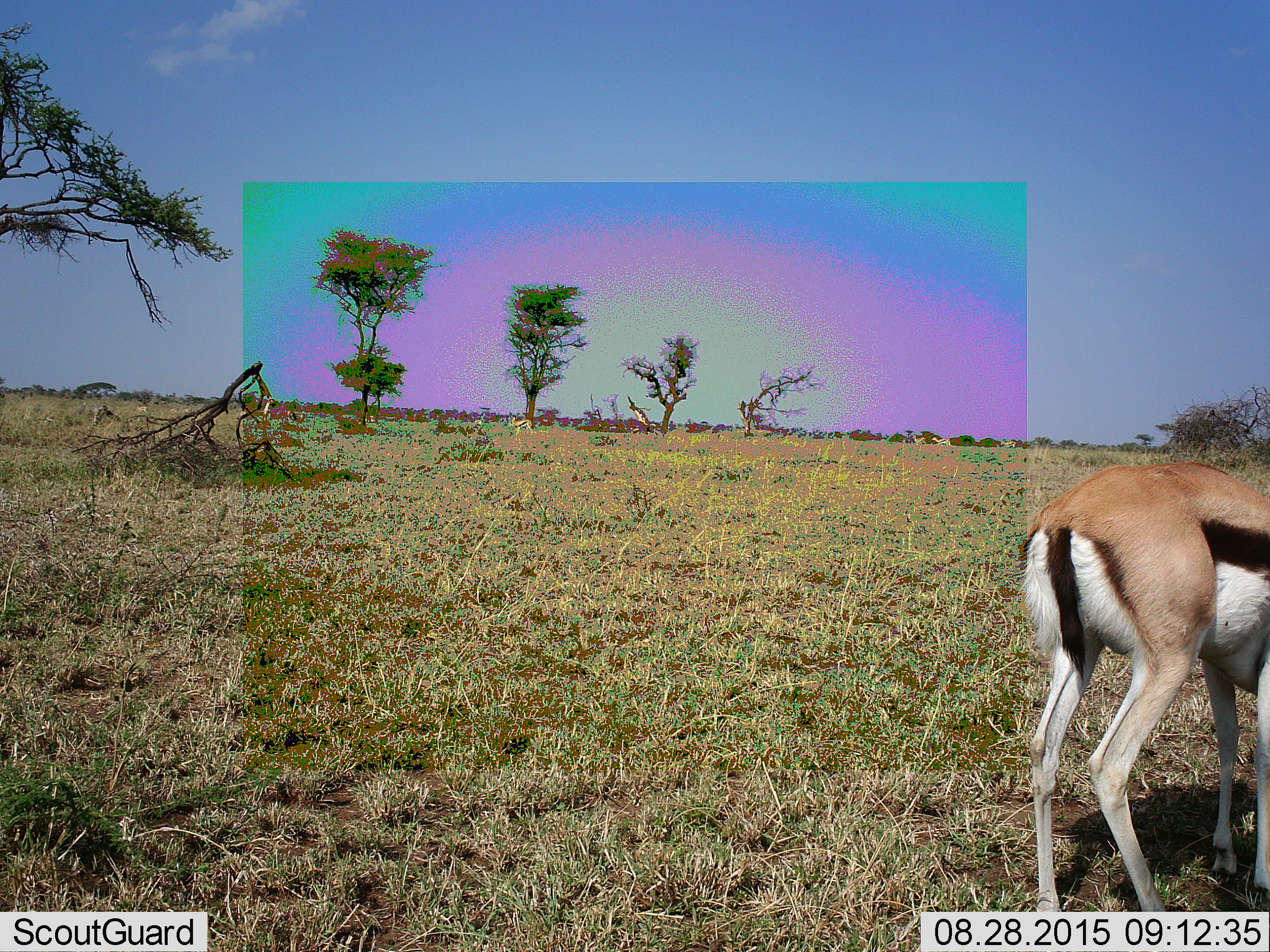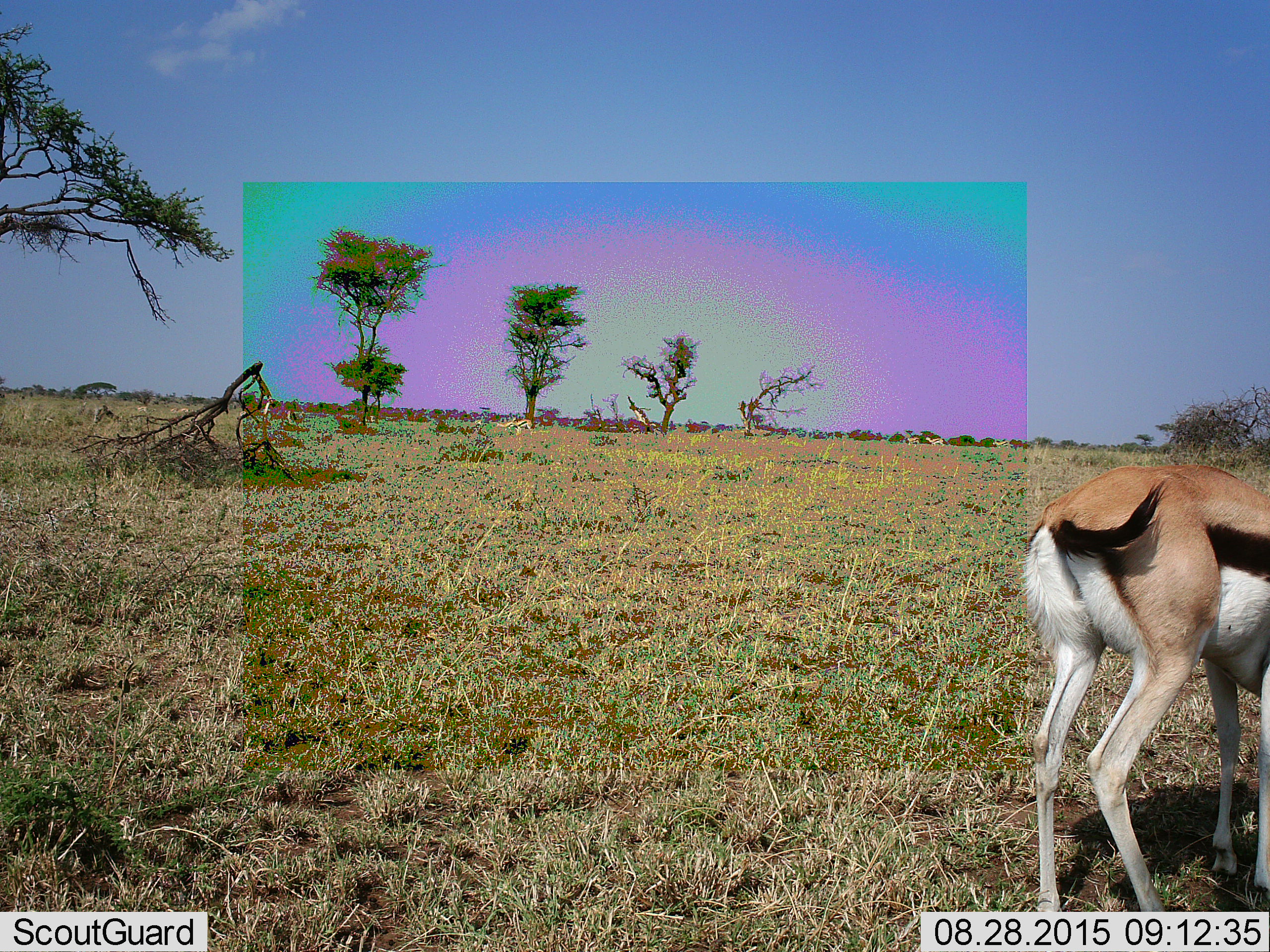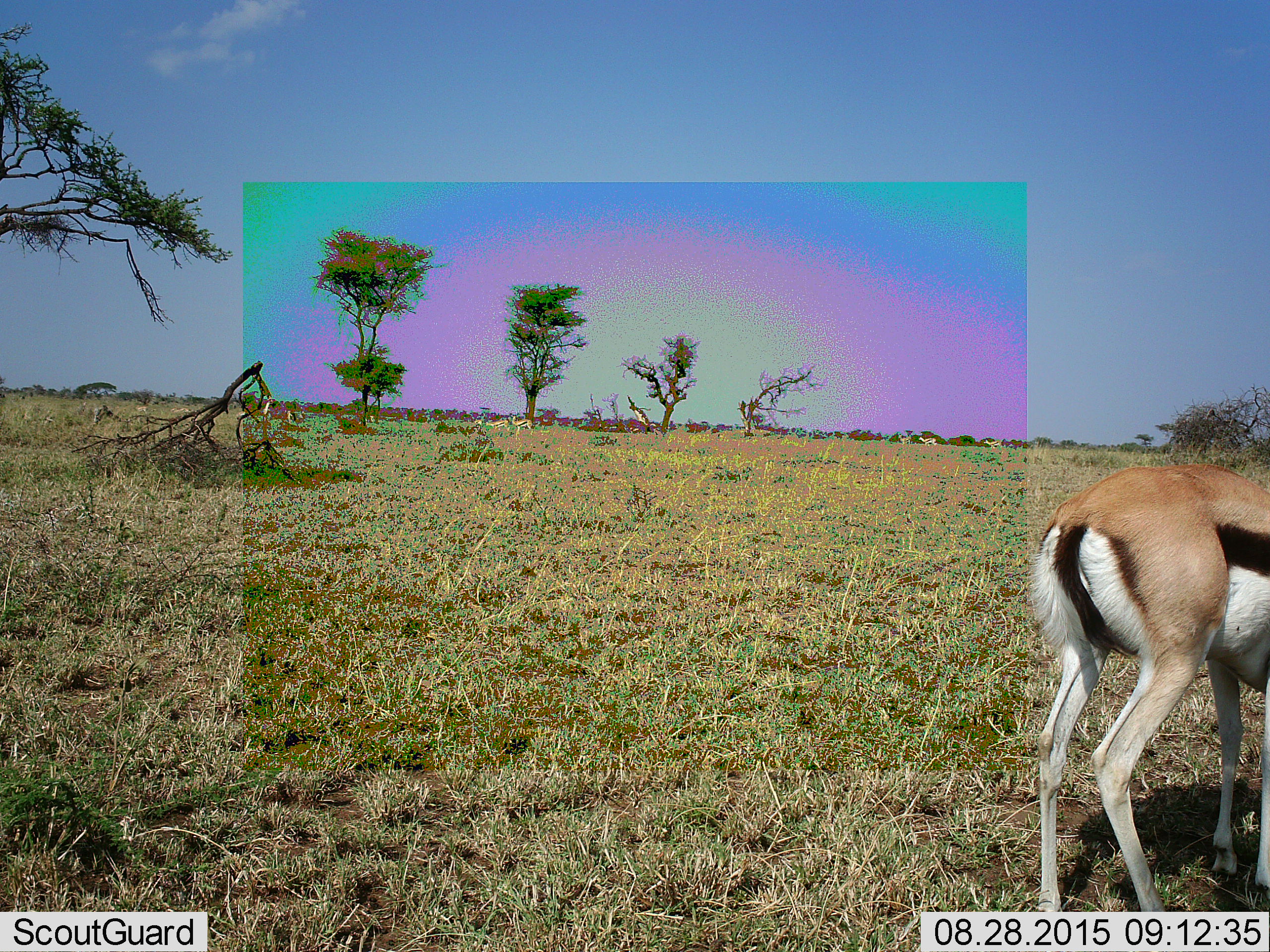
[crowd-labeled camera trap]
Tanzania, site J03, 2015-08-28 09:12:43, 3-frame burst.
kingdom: Animalia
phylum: Chordata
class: Mammalia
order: Artiodactyla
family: Bovidae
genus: Eudorcas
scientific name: Eudorcas thomsonii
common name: thomson's gazelle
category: gazellethomsons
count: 7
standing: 75%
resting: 0%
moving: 50%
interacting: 0%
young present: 0%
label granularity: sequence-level